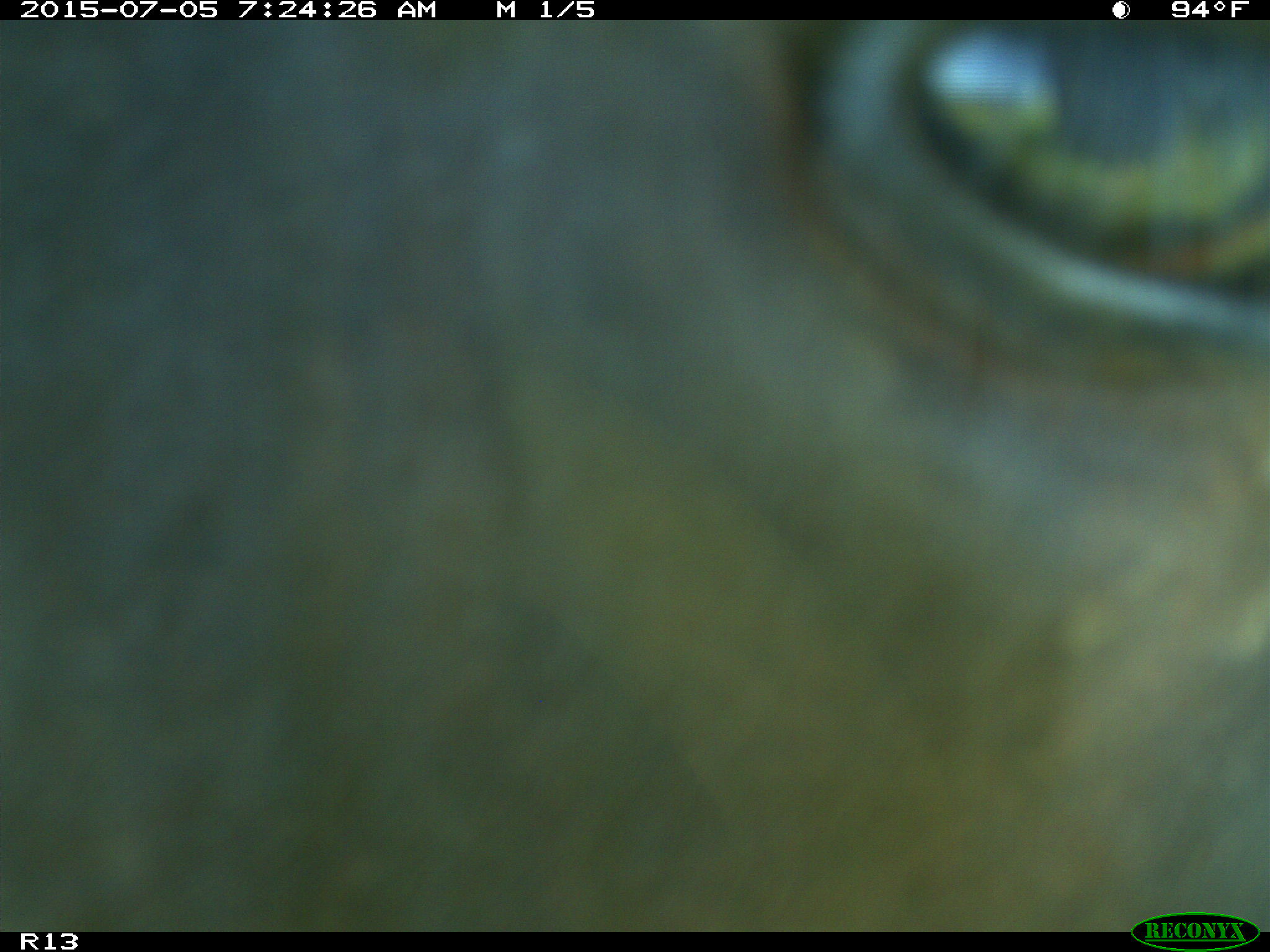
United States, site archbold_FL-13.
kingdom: Animalia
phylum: Chordata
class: Mammalia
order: Artiodactyla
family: Bovidae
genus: Bos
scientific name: Bos taurus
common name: domestic cow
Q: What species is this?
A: Bos taurus (domestic cow).